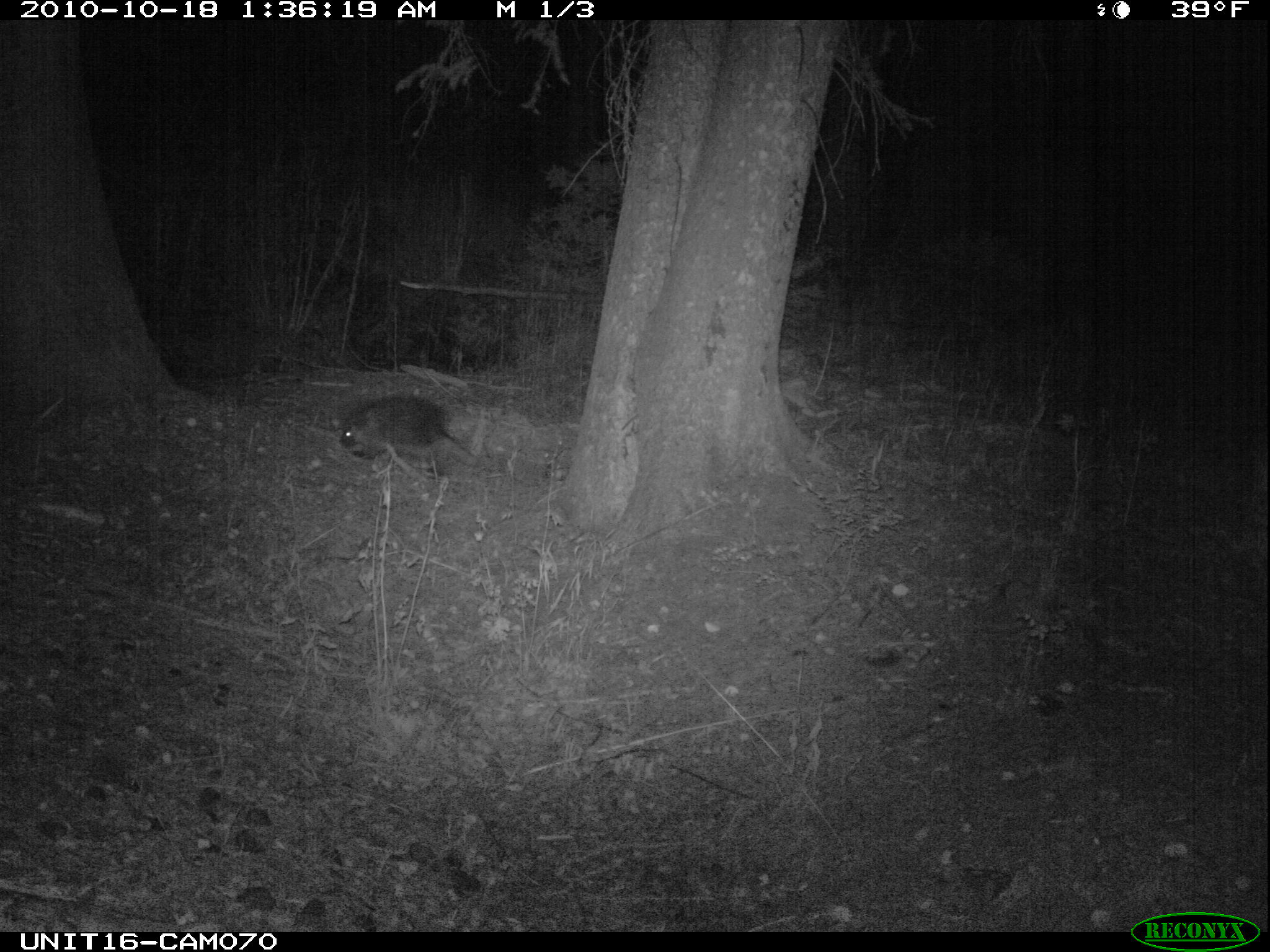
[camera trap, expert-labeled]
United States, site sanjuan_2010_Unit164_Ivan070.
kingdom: Animalia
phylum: Chordata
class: Mammalia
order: Rodentia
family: Erethizontidae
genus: Erethizon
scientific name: Erethizon dorsatum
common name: north american porcupine